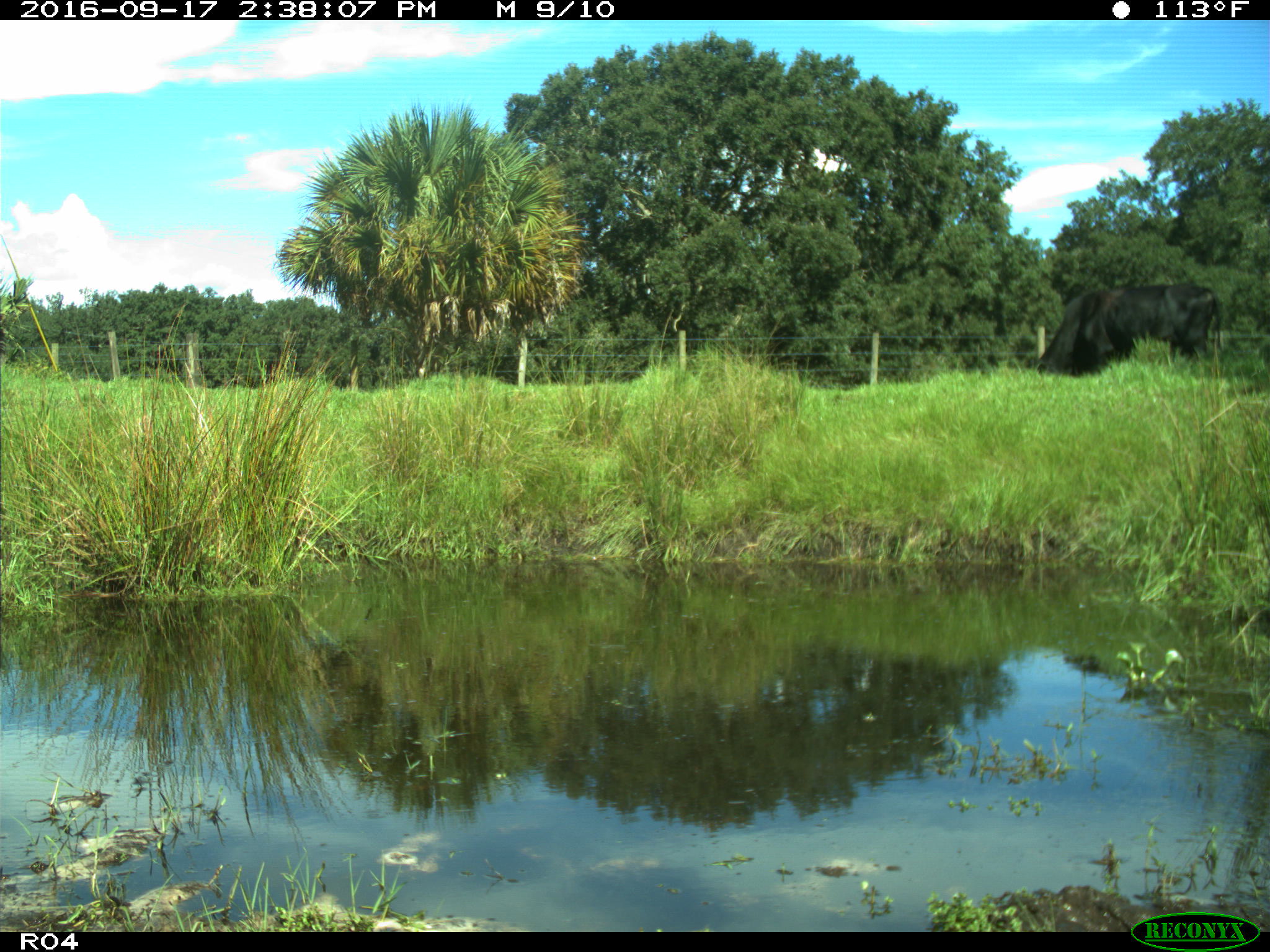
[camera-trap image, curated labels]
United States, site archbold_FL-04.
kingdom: Animalia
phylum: Chordata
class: Mammalia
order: Artiodactyla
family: Bovidae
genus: Bos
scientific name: Bos taurus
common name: domestic cow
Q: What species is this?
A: Bos taurus (domestic cow).